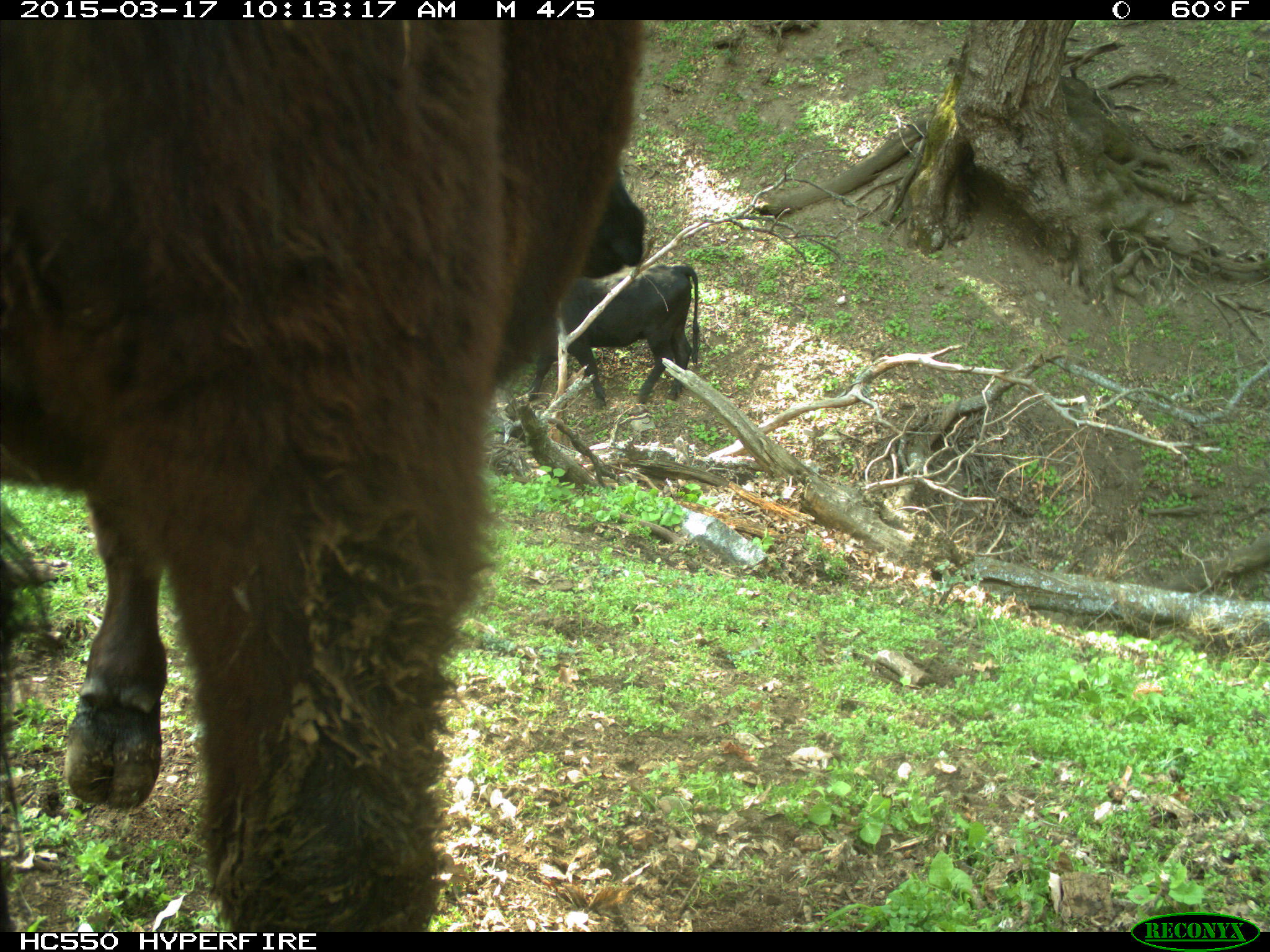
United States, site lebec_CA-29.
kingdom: Animalia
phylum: Chordata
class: Mammalia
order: Artiodactyla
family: Bovidae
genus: Bos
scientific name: Bos taurus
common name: domestic cow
Bos taurus (domestic cow).